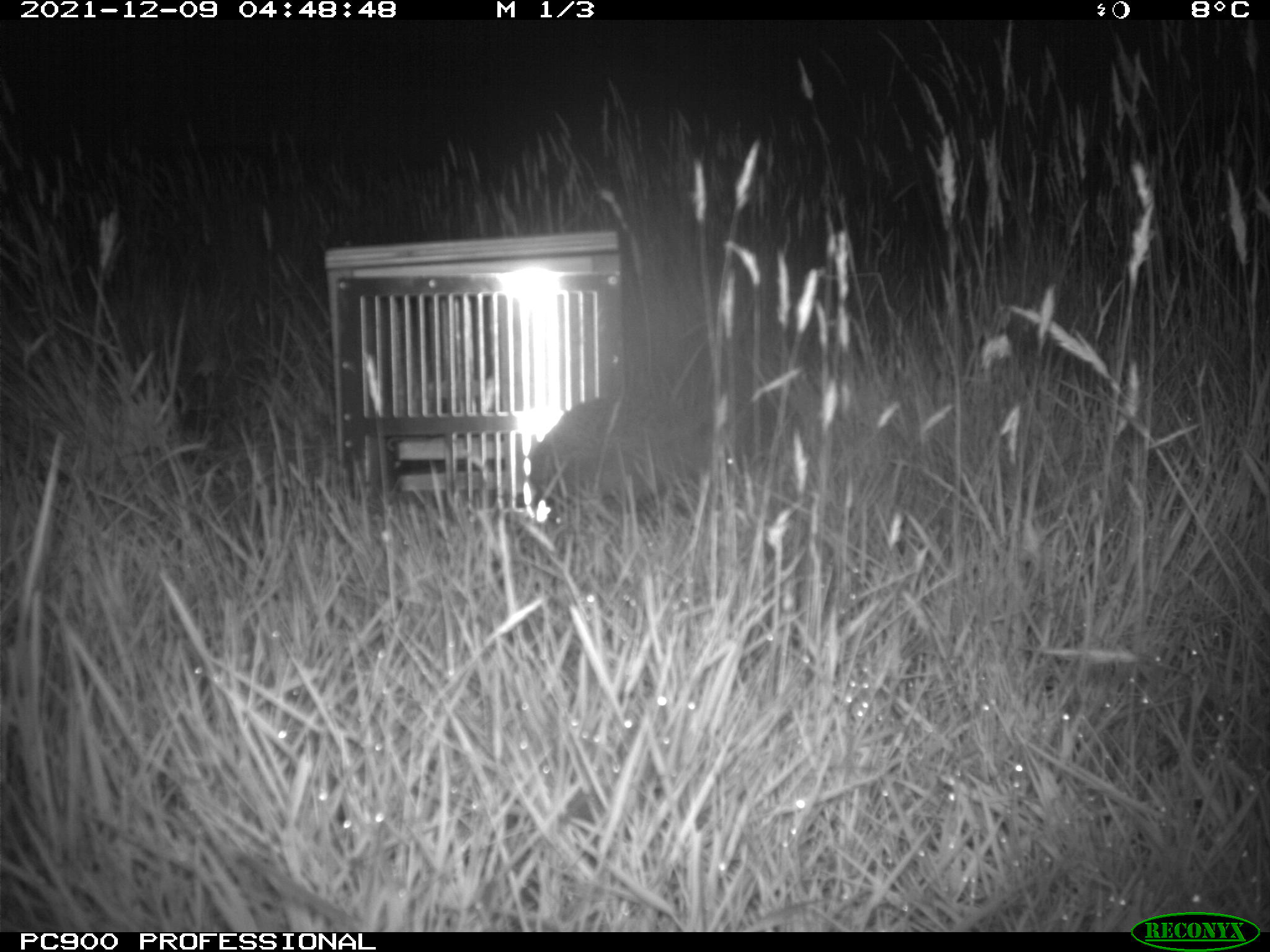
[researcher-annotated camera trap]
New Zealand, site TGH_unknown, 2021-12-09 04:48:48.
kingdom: Animalia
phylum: Chordata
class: Mammalia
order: Eulipotyphla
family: Erinaceidae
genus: Erinaceus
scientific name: Erinaceus europaeus europaeus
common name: european hedgehog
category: hedgehog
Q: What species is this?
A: Hedgehog (european hedgehog) (Erinaceus europaeus europaeus).